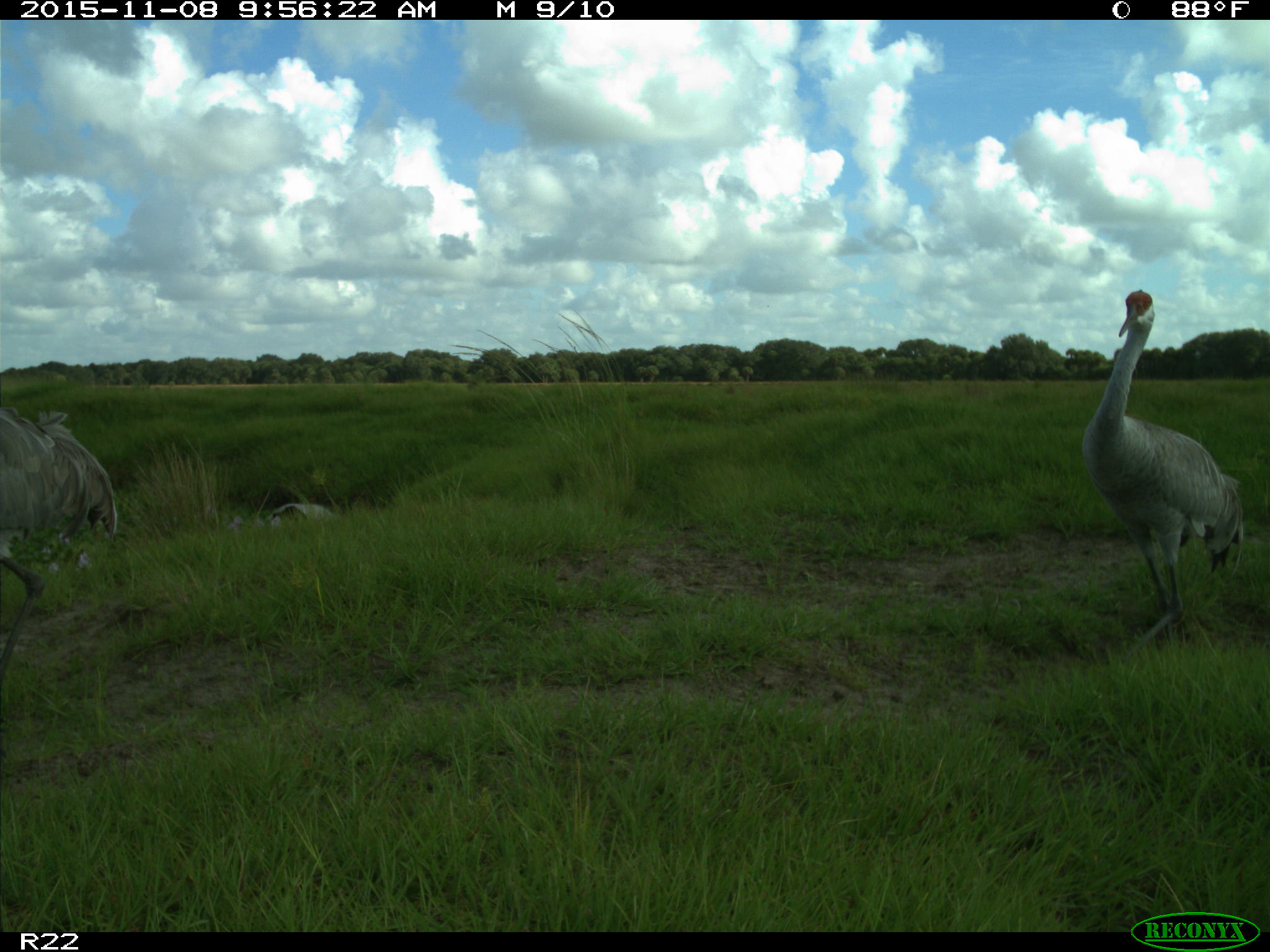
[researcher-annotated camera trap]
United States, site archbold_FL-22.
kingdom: Animalia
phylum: Chordata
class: Aves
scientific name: Aves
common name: birds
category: unidentified bird